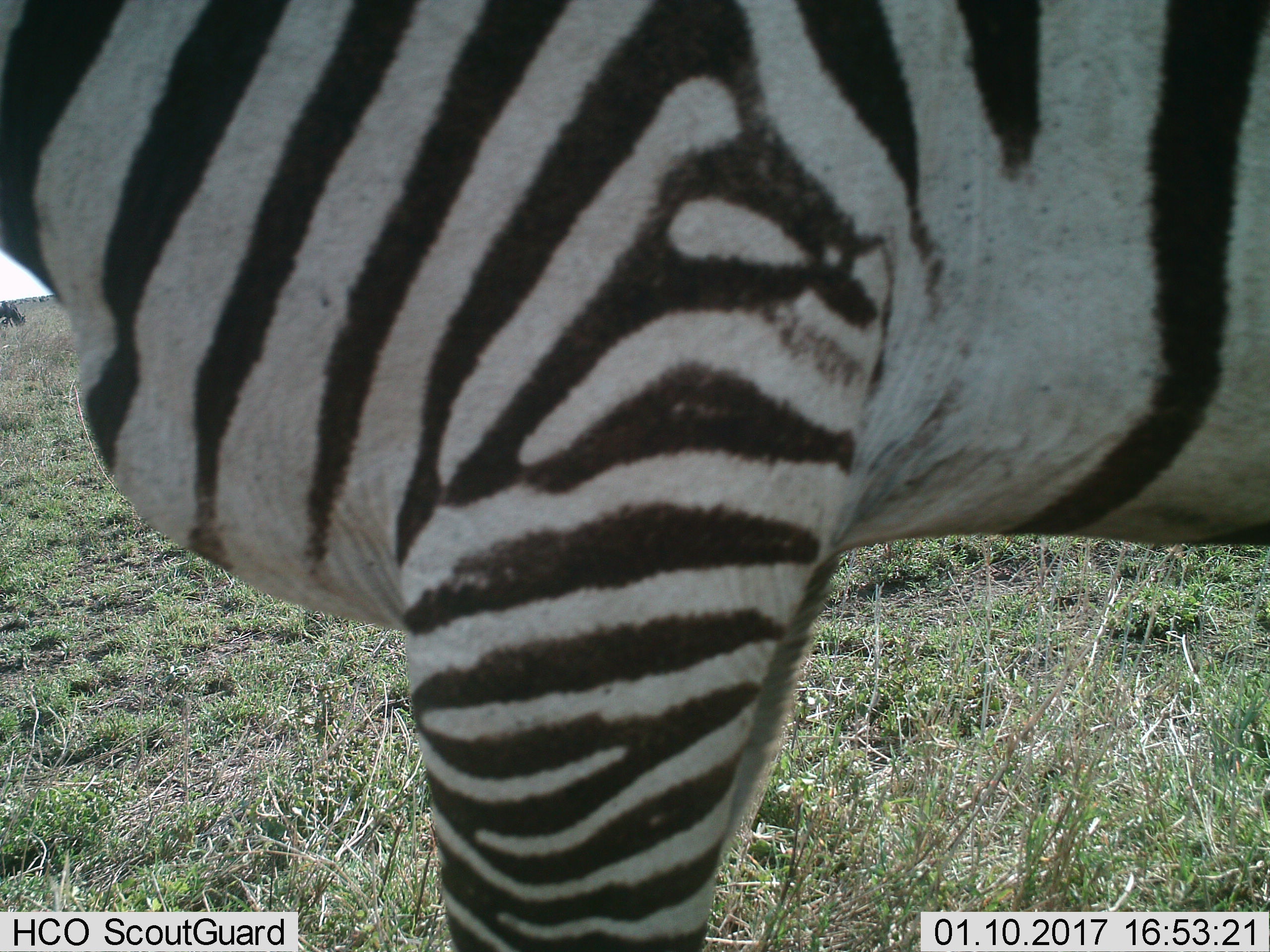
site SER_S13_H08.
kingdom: Animalia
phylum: Chordata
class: Mammalia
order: Perissodactyla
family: Equidae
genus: Equus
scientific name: Equus quagga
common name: plains zebra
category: zebraplains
Zebraplains (plains zebra) (Equus quagga), count 1. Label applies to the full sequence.